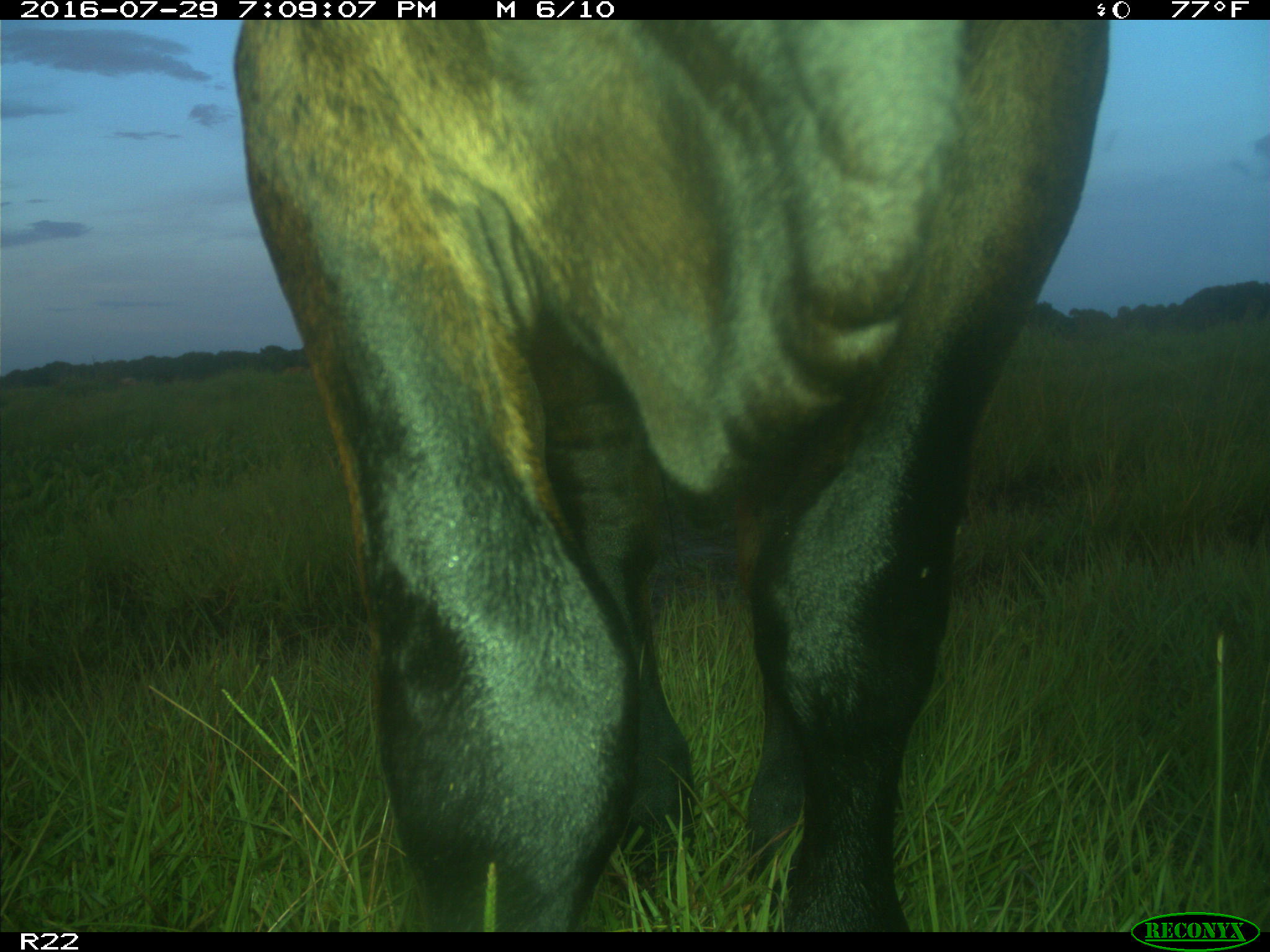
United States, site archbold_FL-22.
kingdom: Animalia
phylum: Chordata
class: Mammalia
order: Artiodactyla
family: Bovidae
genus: Bos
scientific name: Bos taurus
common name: domestic cow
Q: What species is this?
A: Bos taurus (domestic cow).